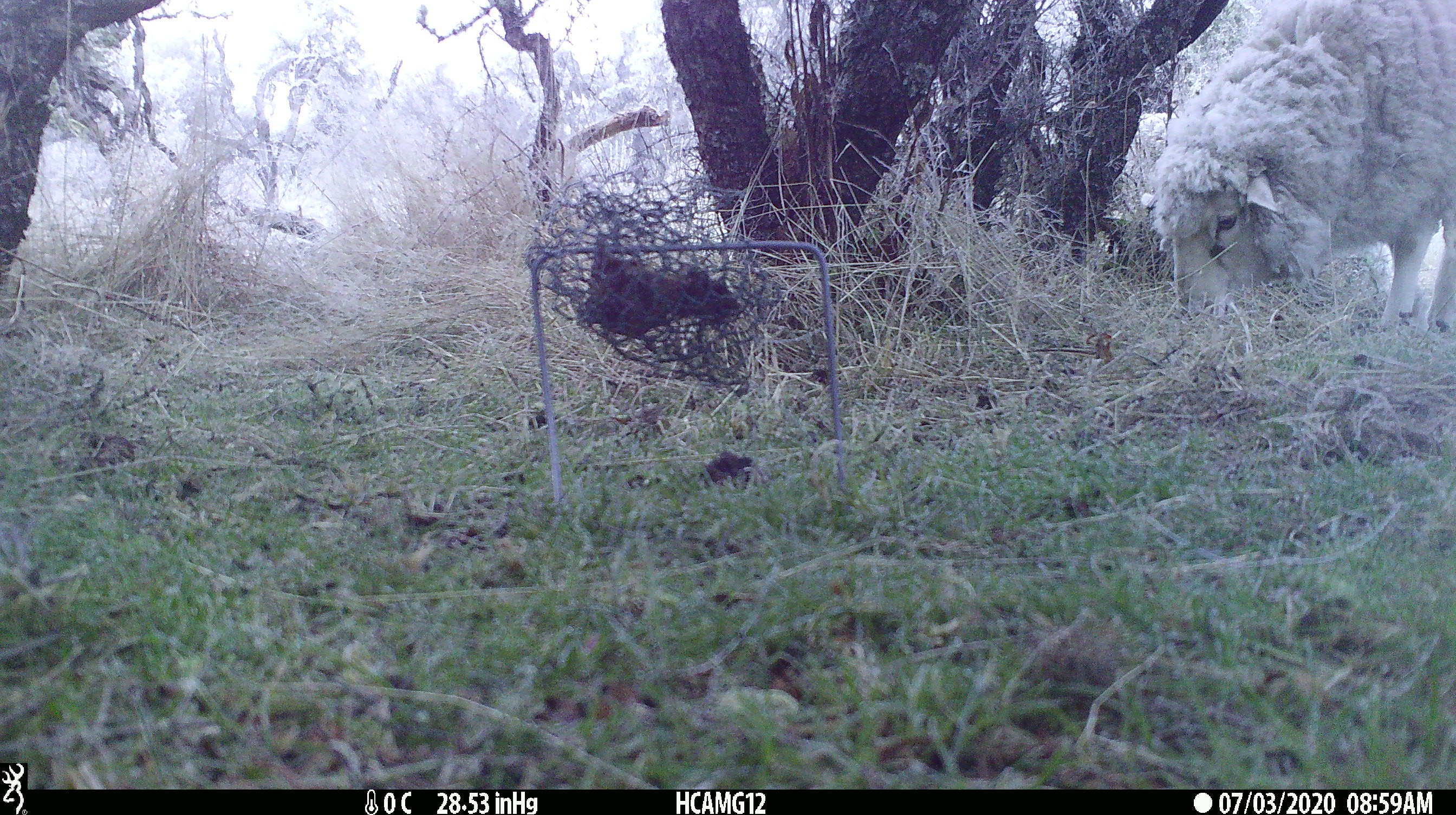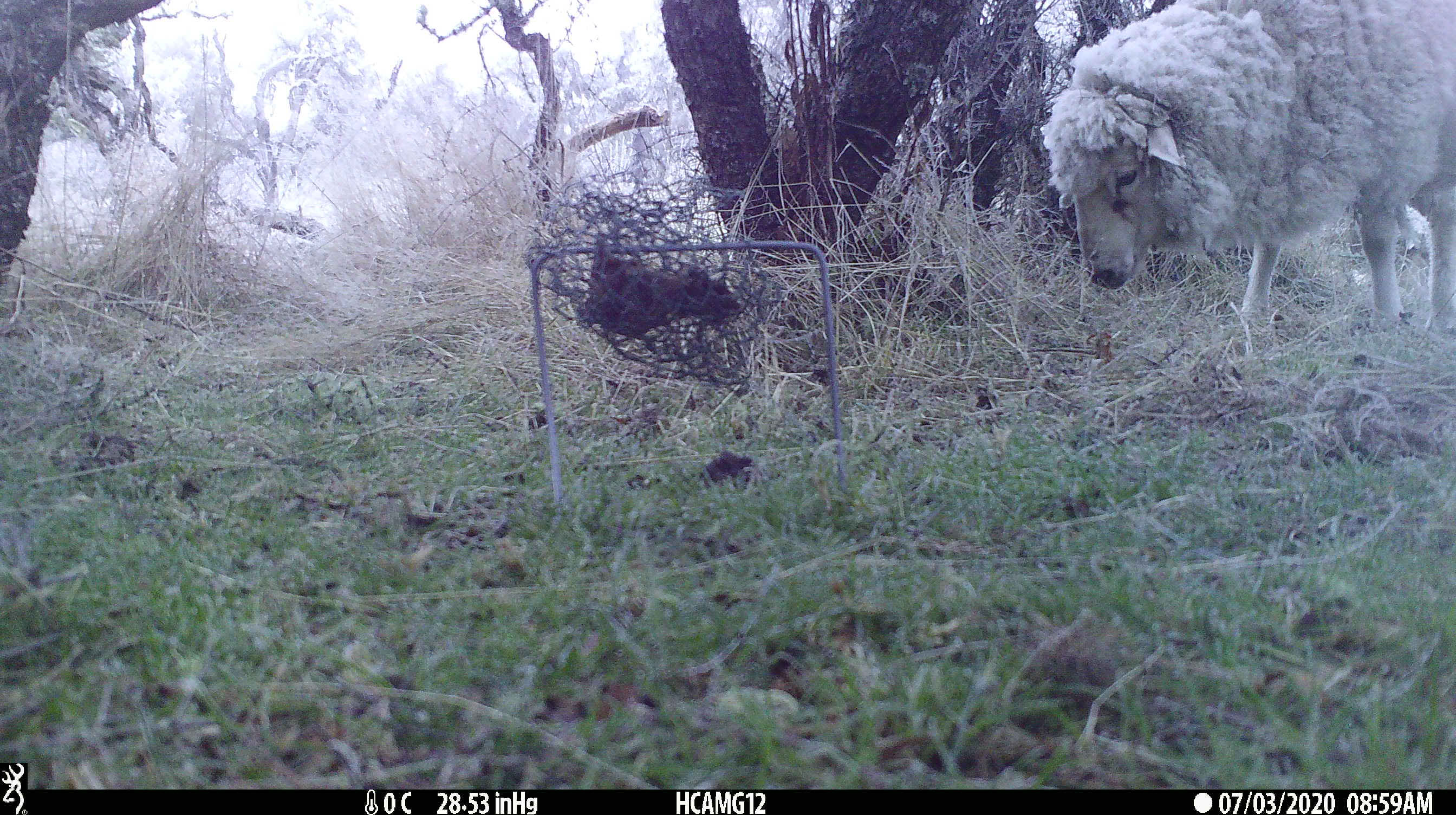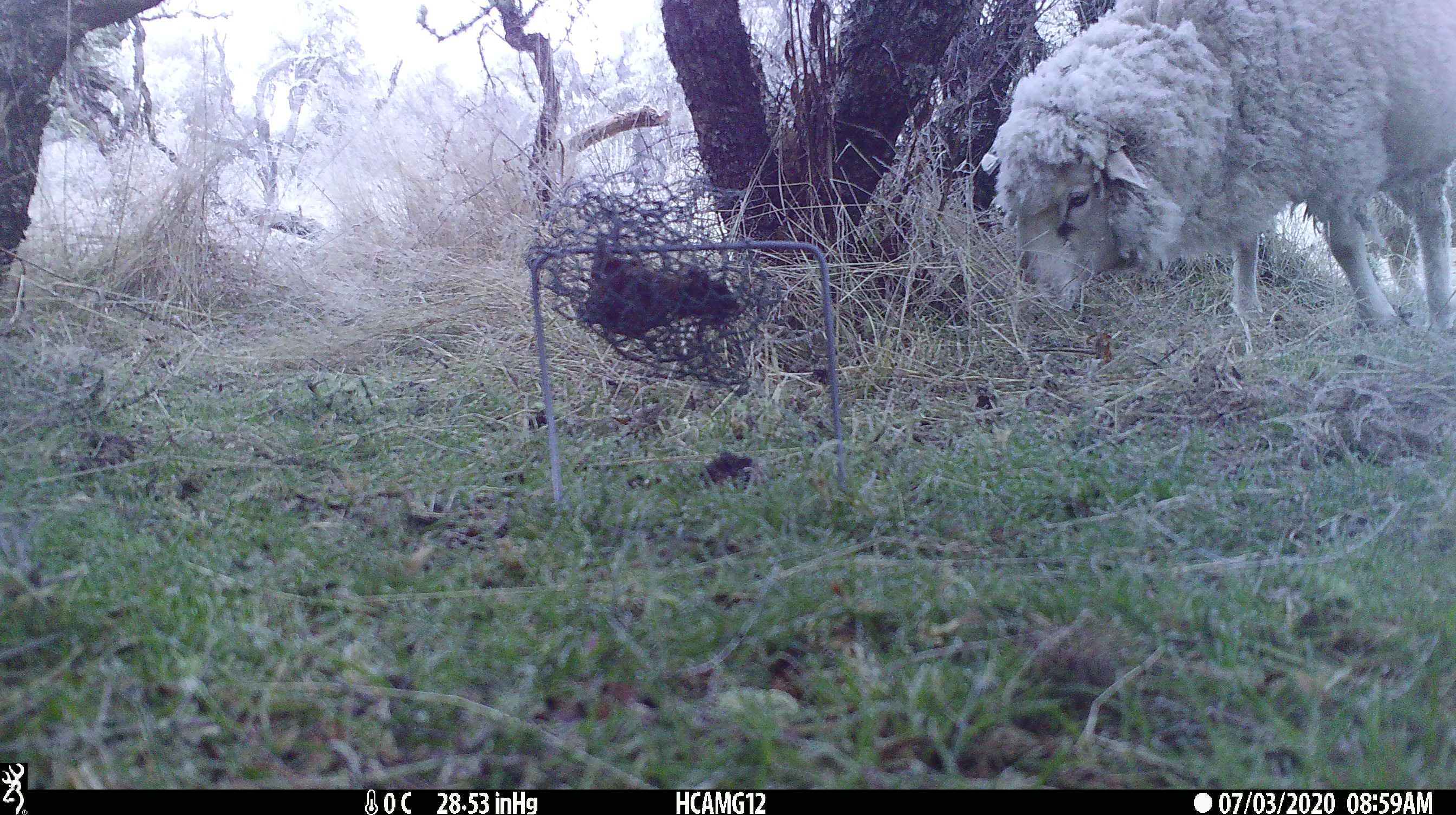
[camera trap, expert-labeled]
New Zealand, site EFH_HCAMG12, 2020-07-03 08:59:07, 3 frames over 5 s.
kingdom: Animalia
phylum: Chordata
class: Mammalia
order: Artiodactyla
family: Bovidae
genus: Ovis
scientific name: Ovis aries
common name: domestic sheep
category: sheep